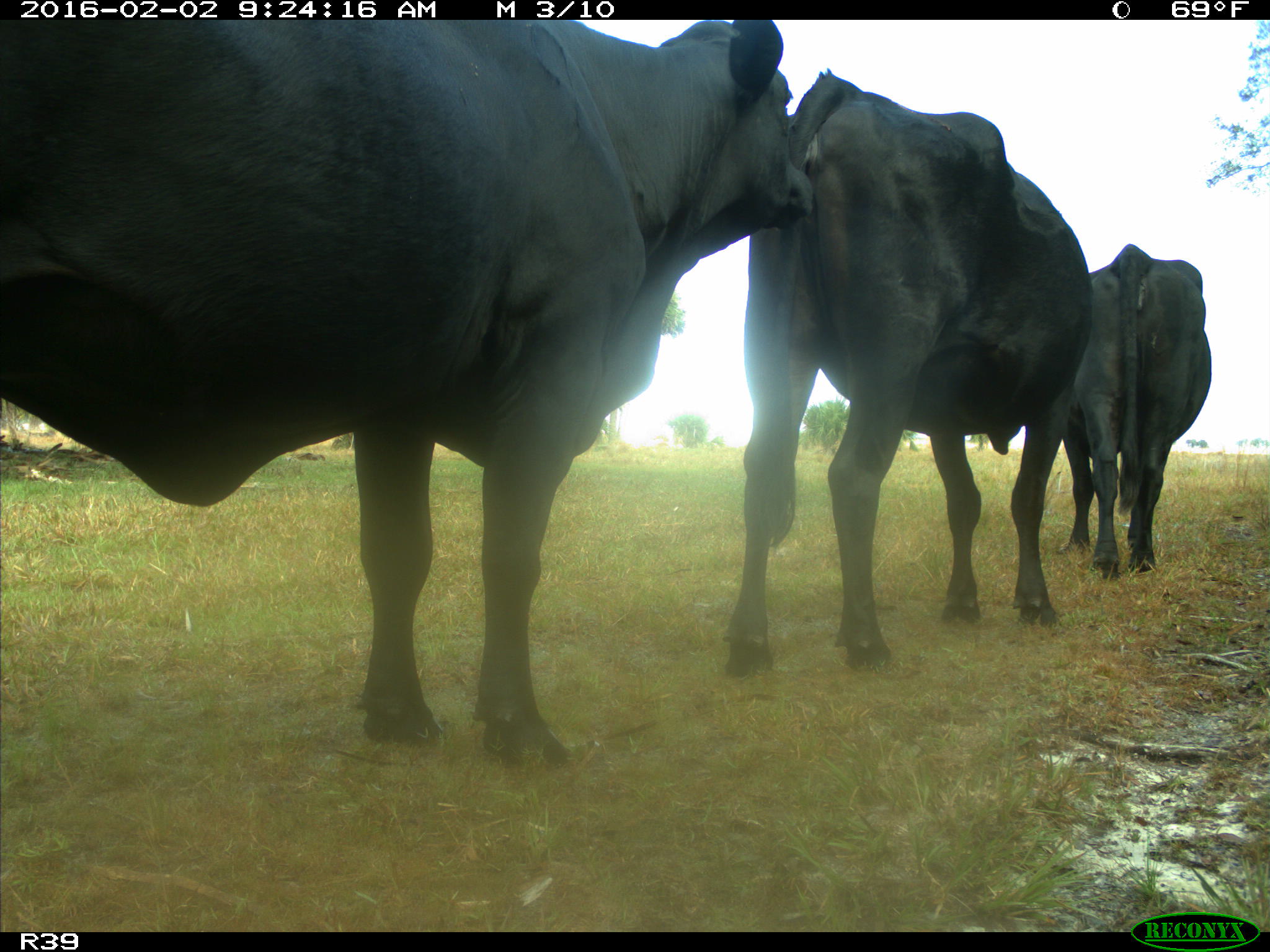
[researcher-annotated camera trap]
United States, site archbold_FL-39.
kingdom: Animalia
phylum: Chordata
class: Mammalia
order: Artiodactyla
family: Bovidae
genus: Bos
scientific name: Bos taurus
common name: domestic cow